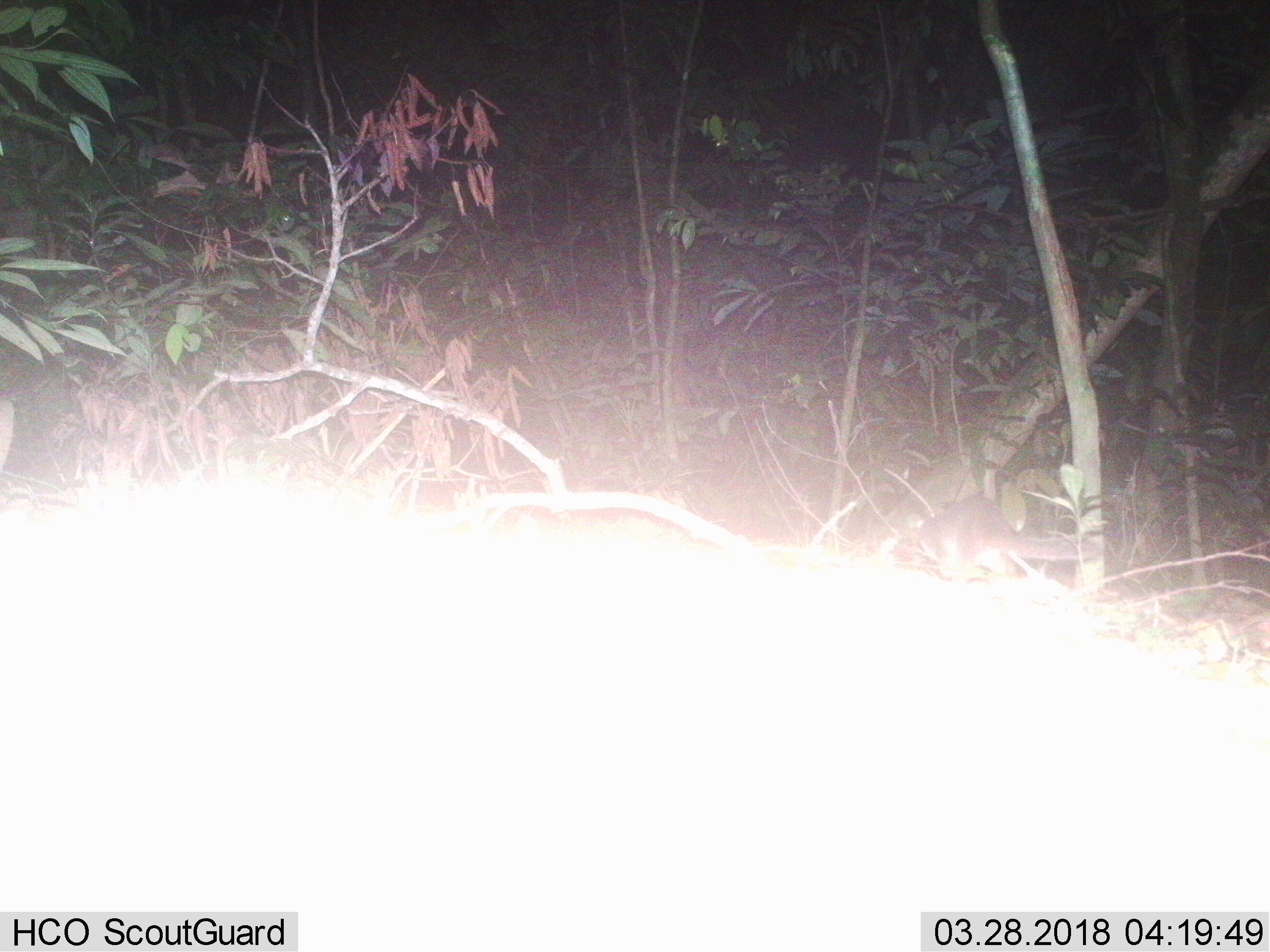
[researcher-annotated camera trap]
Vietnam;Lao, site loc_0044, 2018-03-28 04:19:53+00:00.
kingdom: Animalia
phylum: Chordata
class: Mammalia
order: Carnivora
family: Mustelidae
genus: Melogale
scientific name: Melogale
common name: ferret badger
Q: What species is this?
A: Ferret badger (Melogale).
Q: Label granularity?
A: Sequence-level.